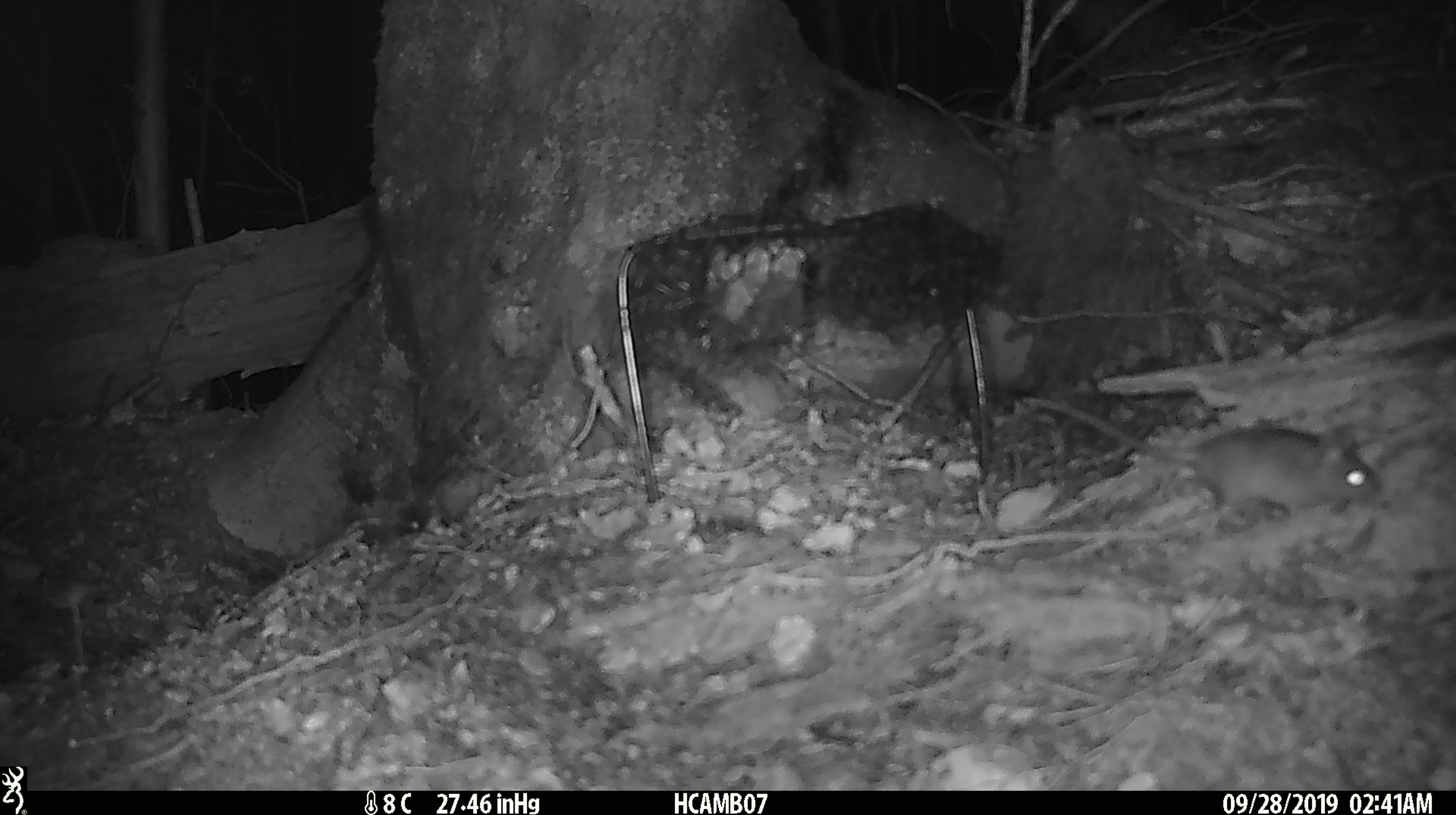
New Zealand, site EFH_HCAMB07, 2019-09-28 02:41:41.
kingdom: Animalia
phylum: Chordata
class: Mammalia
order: Rodentia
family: Muridae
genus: Mus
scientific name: Mus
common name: mouse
Mouse (Mus).